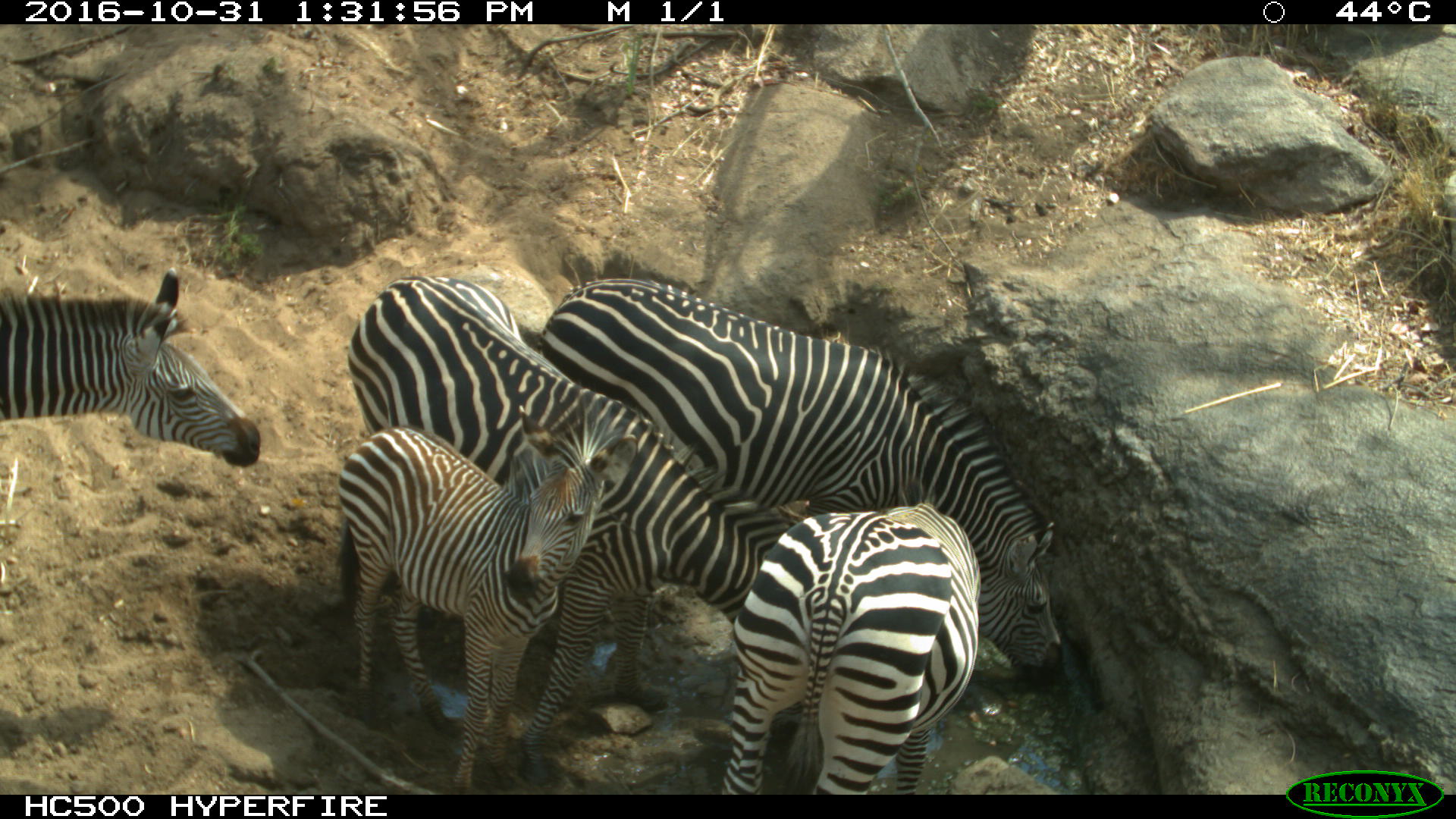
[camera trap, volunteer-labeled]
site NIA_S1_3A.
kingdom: Animalia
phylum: Chordata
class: Mammalia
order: Perissodactyla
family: Equidae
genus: Equus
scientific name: Equus quagga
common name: plains zebra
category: zebraplains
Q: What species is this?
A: Zebraplains (plains zebra) (Equus quagga).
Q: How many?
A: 5.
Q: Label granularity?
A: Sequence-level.